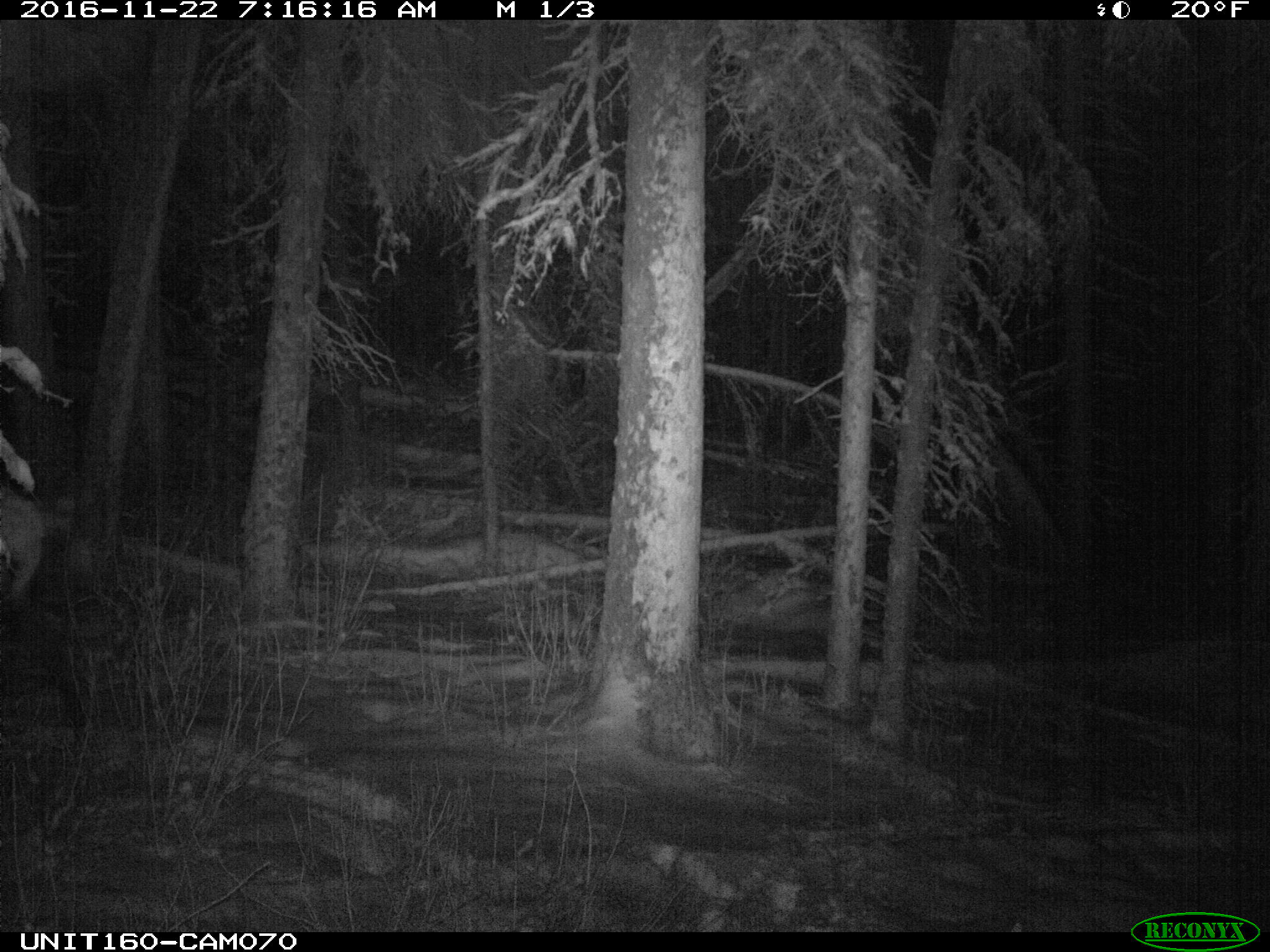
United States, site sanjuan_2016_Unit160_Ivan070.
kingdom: Animalia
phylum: Chordata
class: Mammalia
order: Artiodactyla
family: Cervidae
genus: Cervus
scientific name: Cervus elaphus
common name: red deer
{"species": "Cervus elaphus (red deer)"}